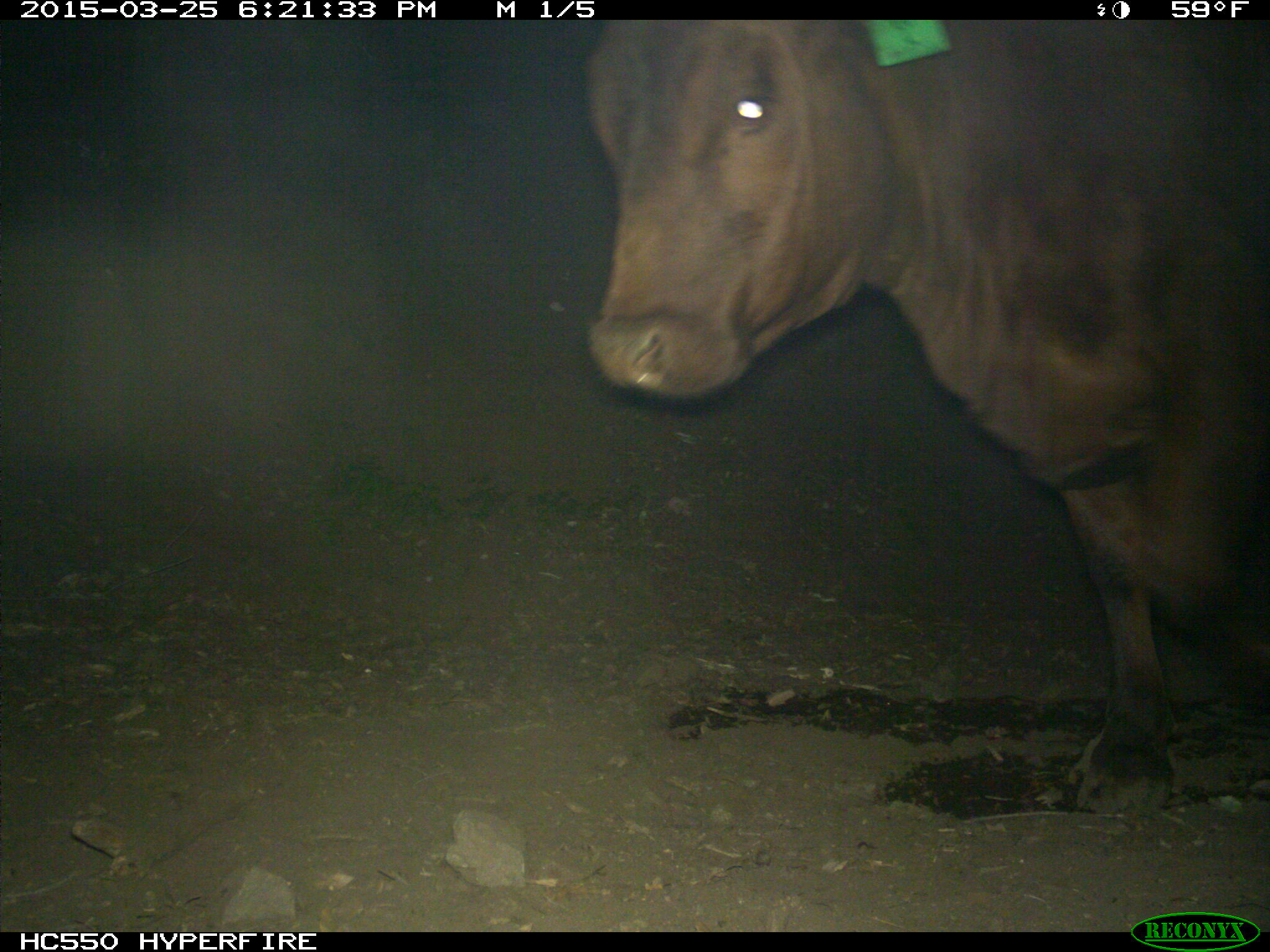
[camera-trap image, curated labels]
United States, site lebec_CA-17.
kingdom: Animalia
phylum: Chordata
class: Mammalia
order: Artiodactyla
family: Bovidae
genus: Bos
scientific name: Bos taurus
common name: domestic cow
Bos taurus (domestic cow).